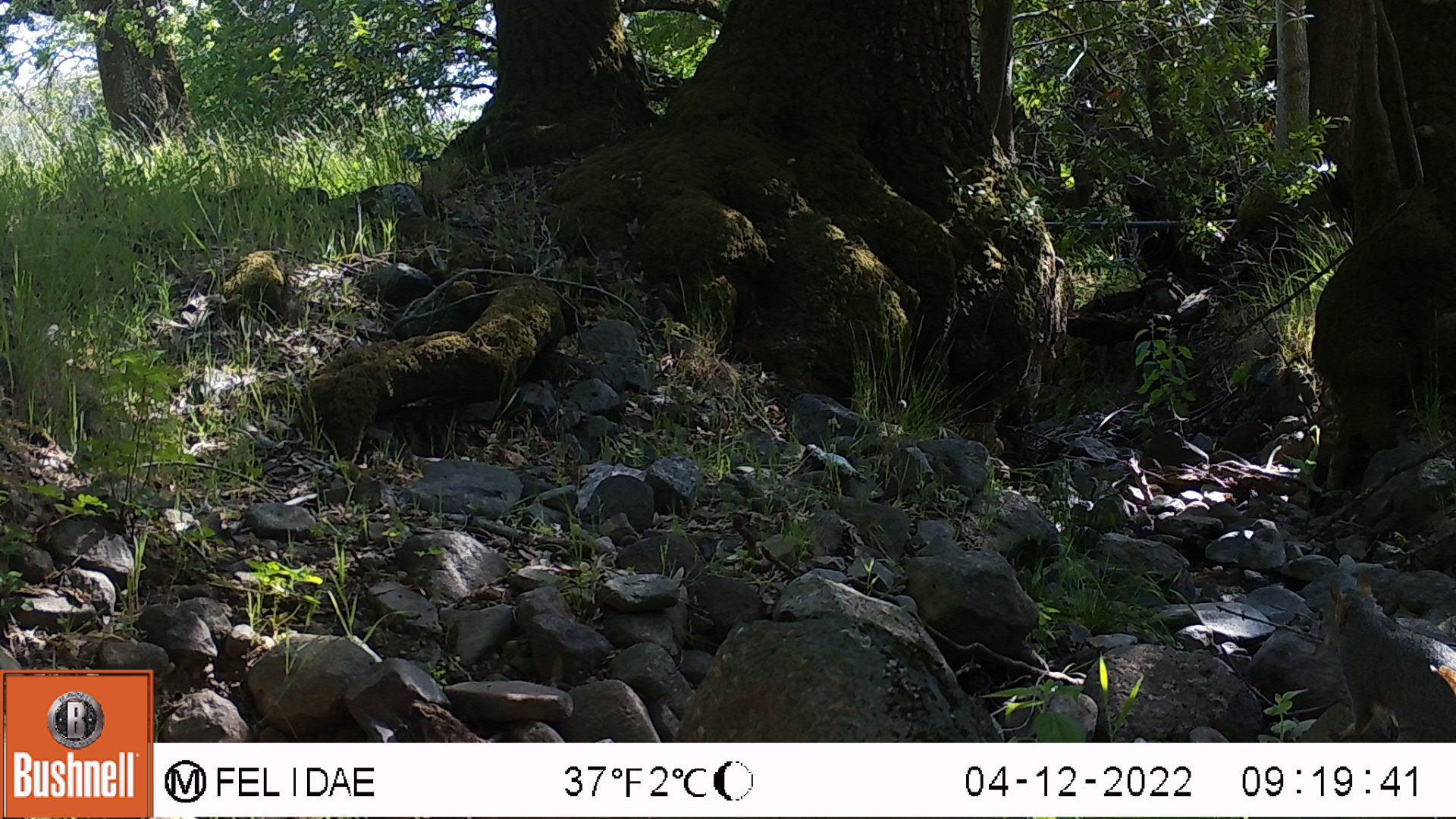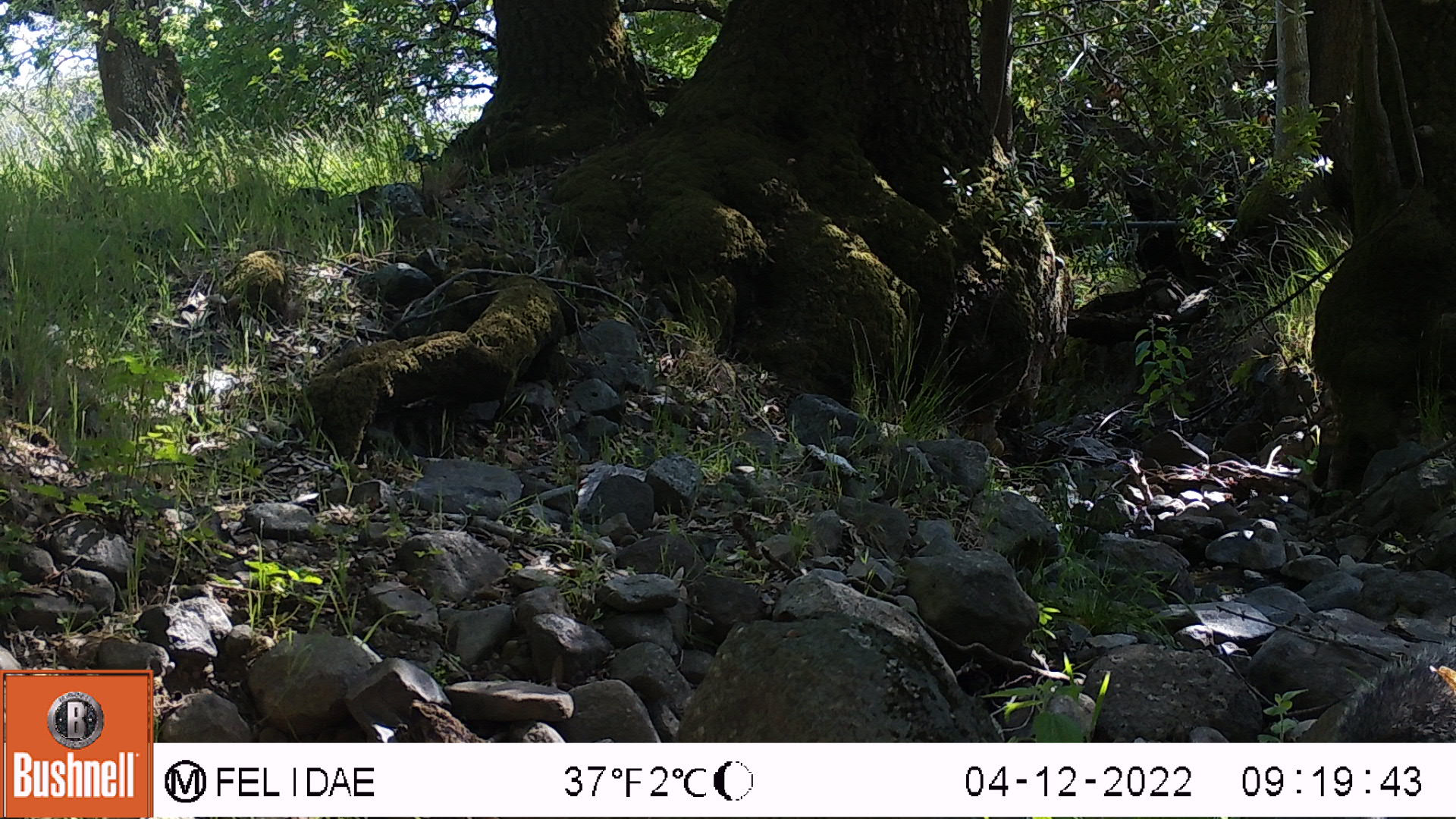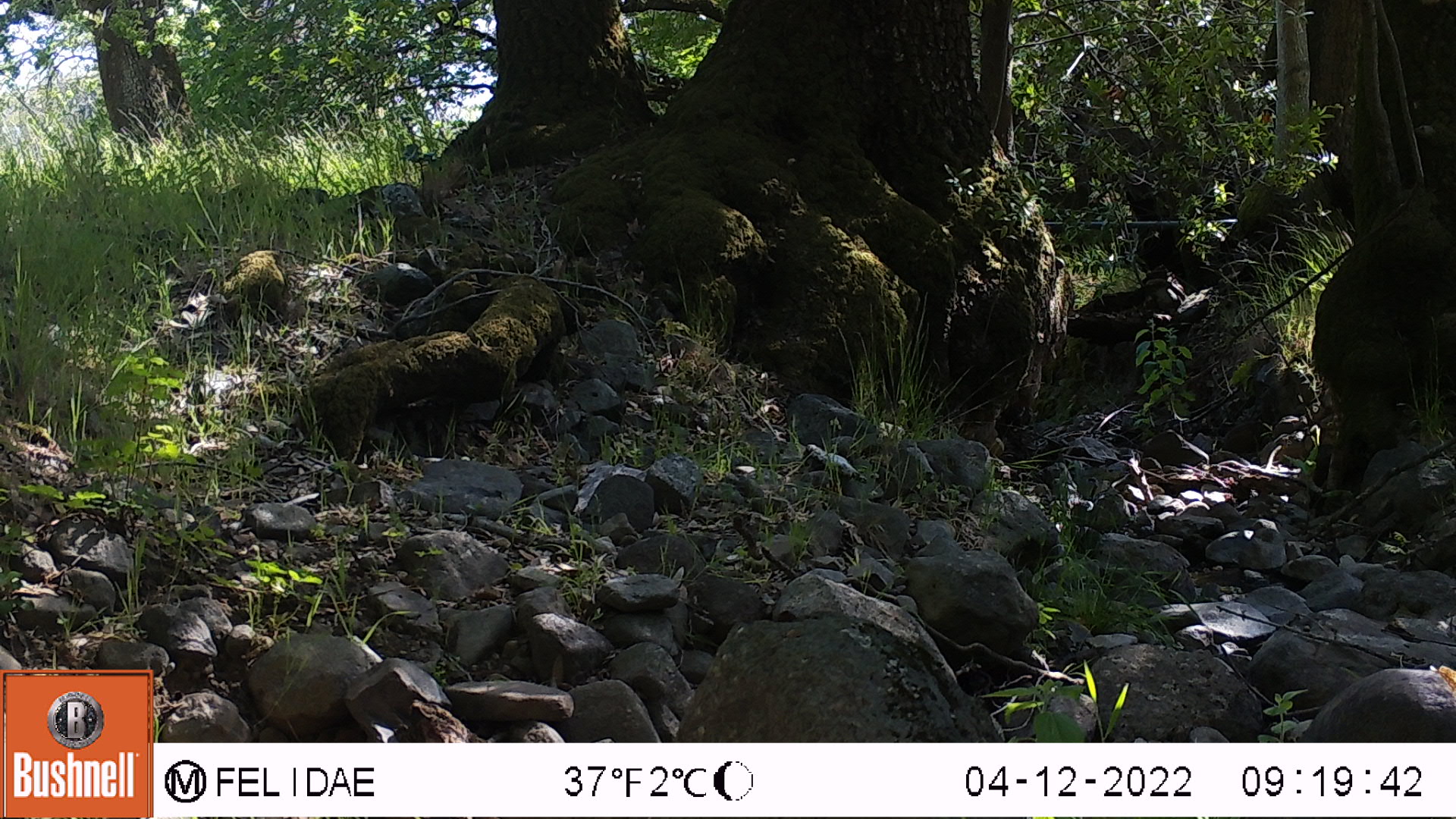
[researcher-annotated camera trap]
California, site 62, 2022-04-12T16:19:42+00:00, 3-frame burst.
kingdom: Animalia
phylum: Chordata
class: Mammalia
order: Rodentia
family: Sciuridae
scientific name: Sciuridae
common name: squirrel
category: unknown squirrel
Unknown squirrel (squirrel) (Sciuridae).